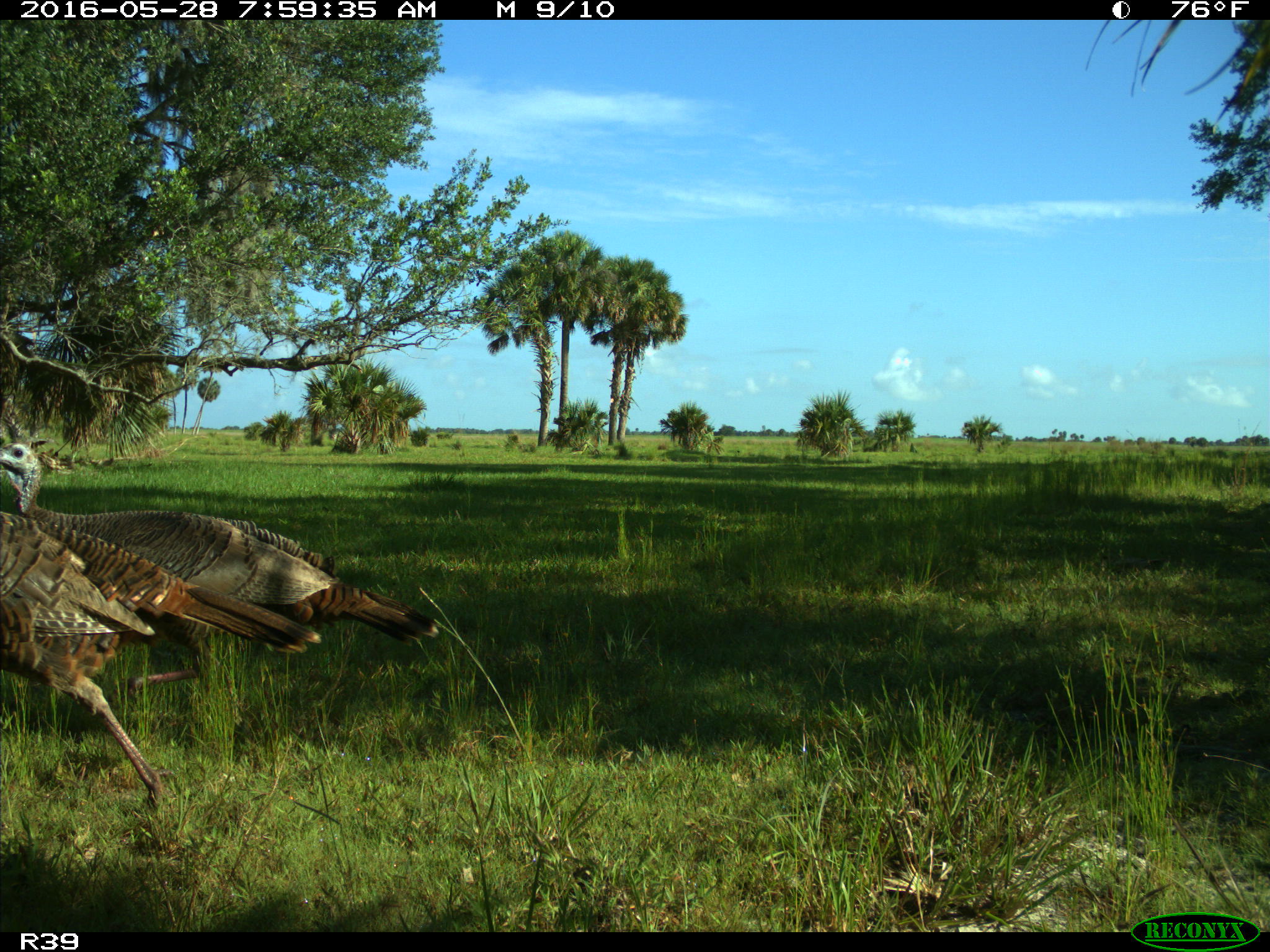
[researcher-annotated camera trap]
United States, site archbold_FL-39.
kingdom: Animalia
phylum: Chordata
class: Aves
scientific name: Aves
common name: birds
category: unidentified bird